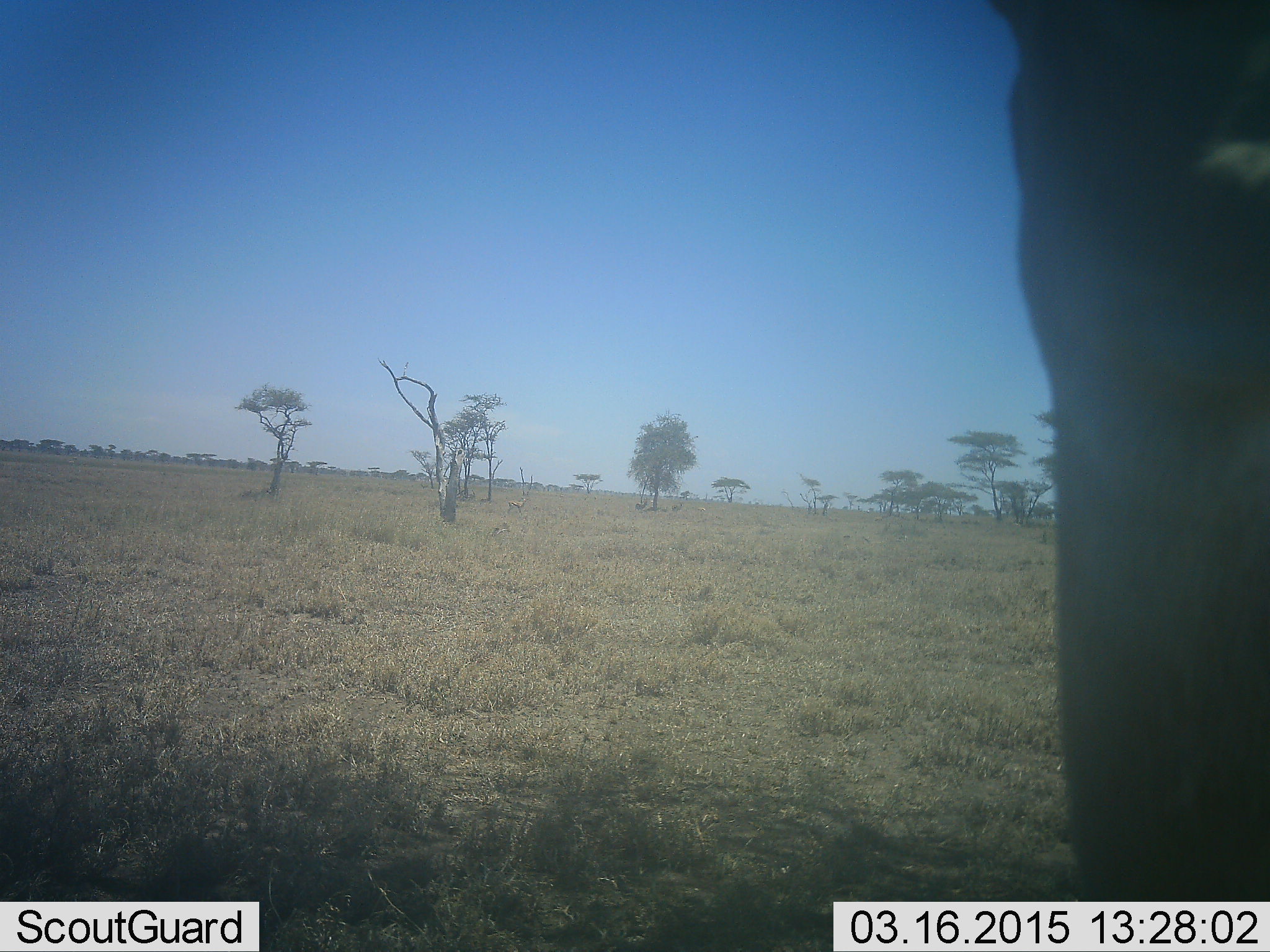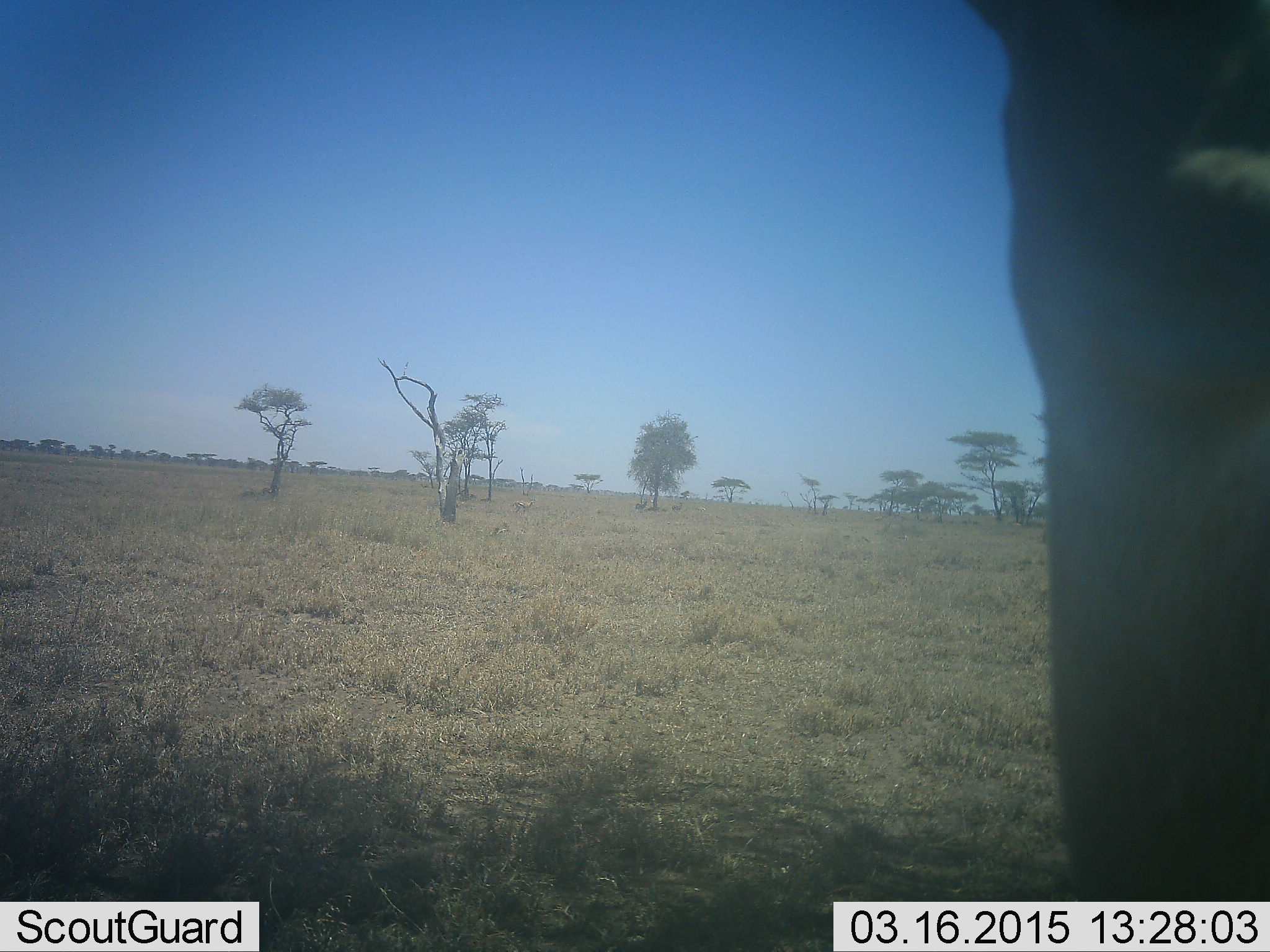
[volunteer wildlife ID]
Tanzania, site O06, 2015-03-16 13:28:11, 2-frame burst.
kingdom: Animalia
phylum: Chordata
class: Mammalia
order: Artiodactyla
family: Bovidae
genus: Eudorcas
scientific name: Eudorcas thomsonii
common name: thomson's gazelle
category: gazellethomsons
Gazellethomsons (thomson's gazelle) (Eudorcas thomsonii), count 1. Behavior (volunteer vote fractions): standing 80%, resting 0%, moving 20%, interacting 0%. Young present (vote fraction): 0%. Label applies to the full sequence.